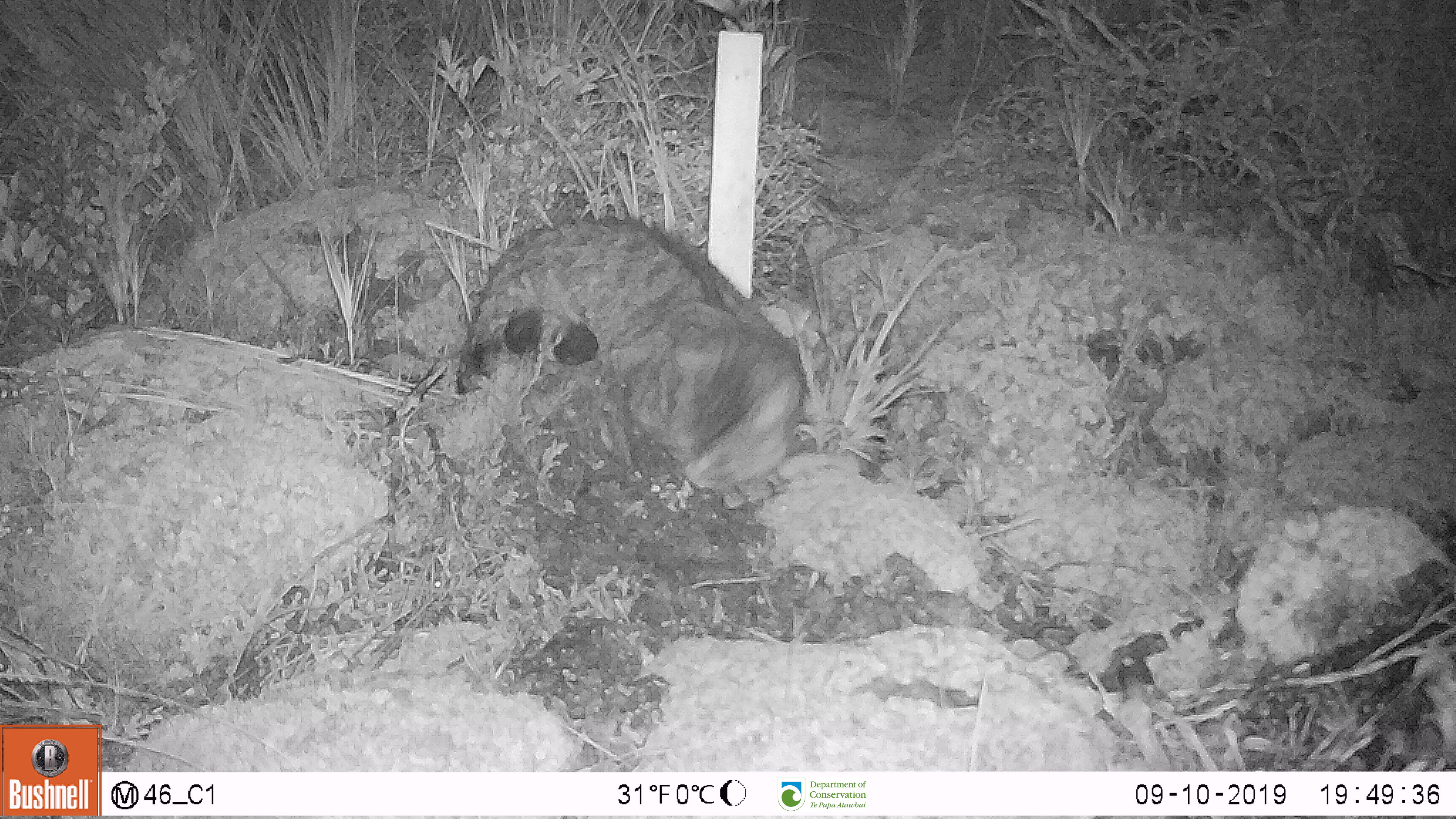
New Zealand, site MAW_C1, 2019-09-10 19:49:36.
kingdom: Animalia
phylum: Chordata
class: Mammalia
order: Carnivora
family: Felidae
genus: Felis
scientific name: Felis catus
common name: domestic cat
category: cat